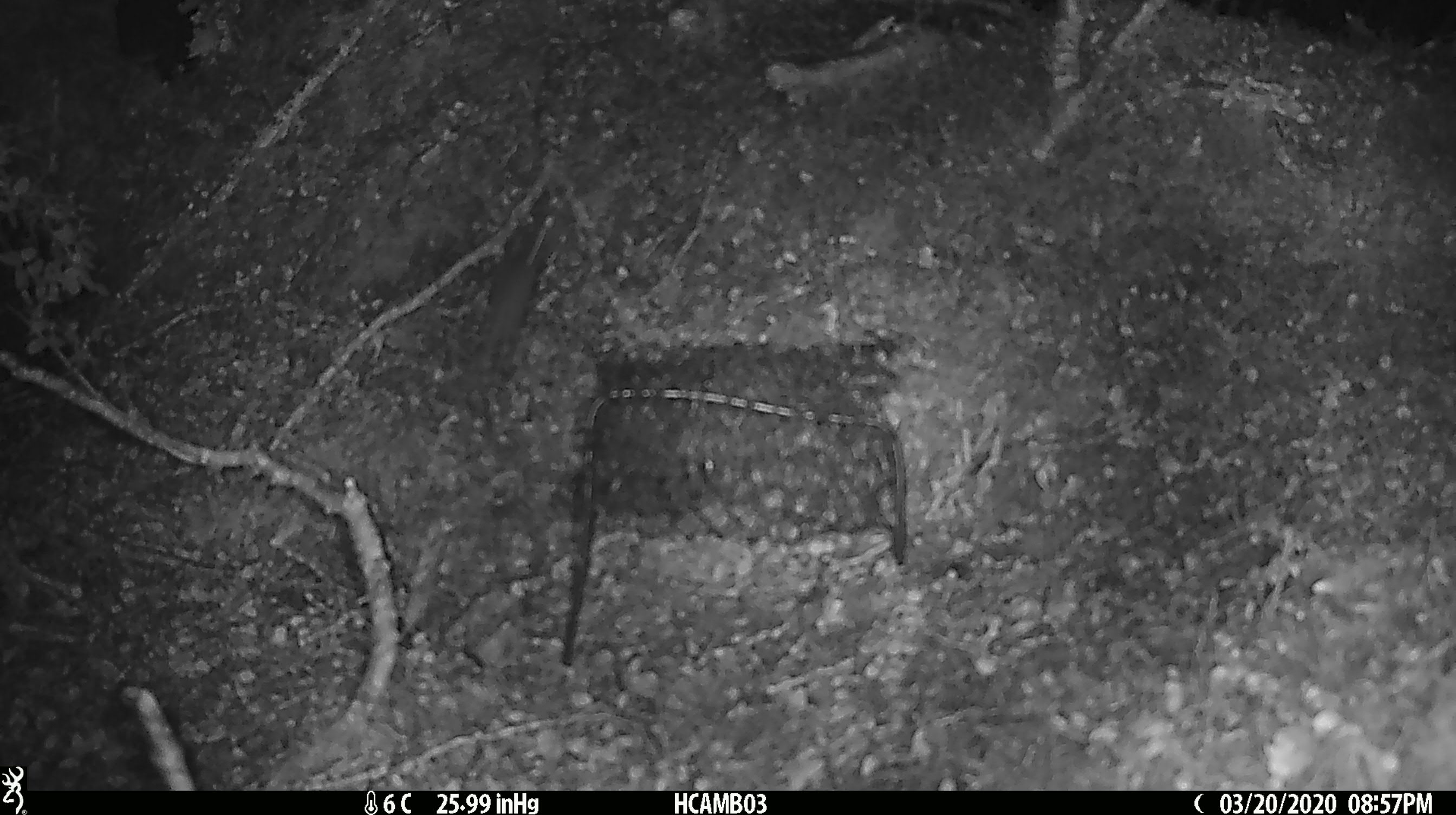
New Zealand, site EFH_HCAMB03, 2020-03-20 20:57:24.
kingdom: Animalia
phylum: Chordata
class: Mammalia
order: Rodentia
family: Muridae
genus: Mus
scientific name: Mus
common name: mouse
Mouse (Mus).